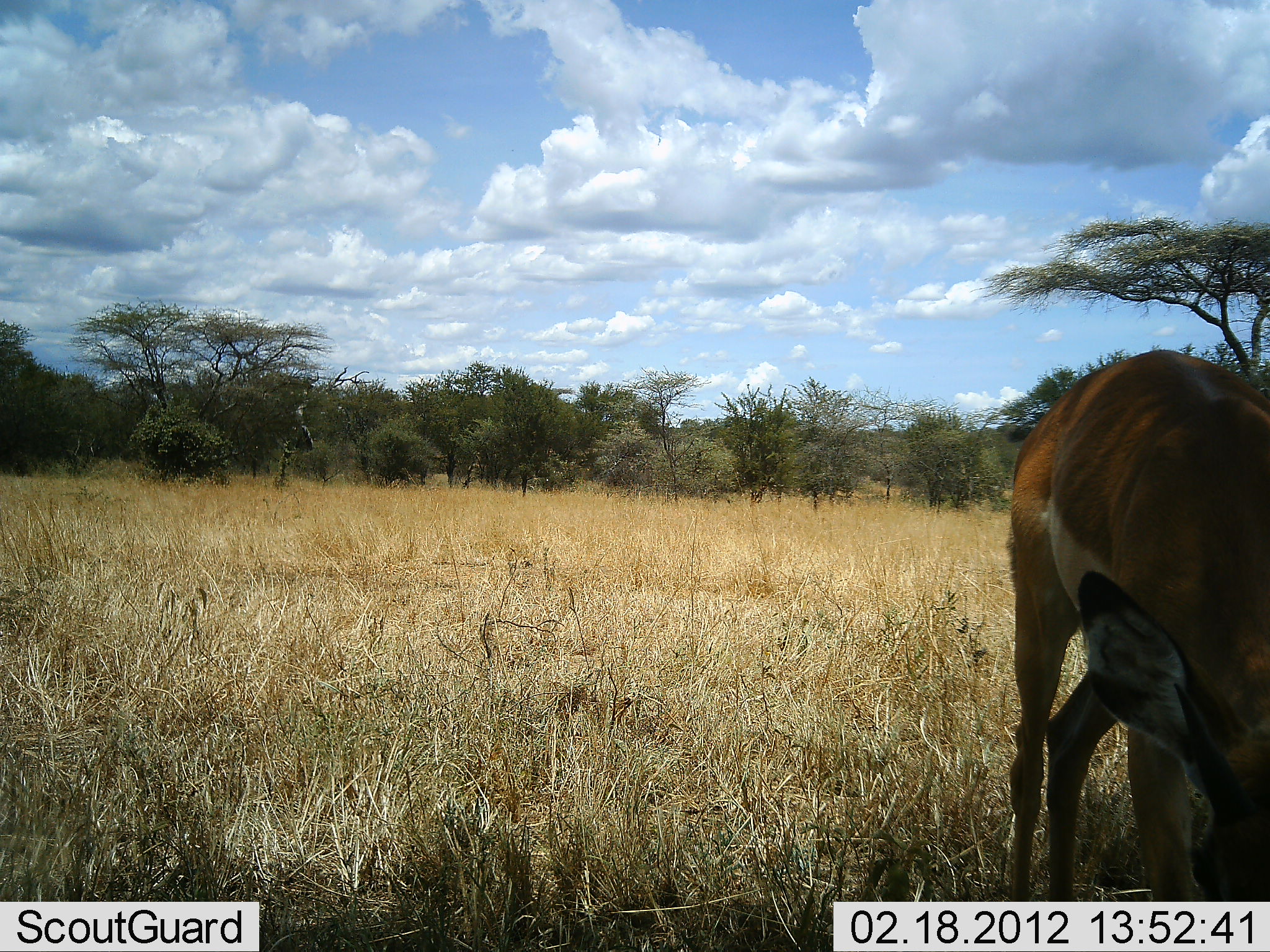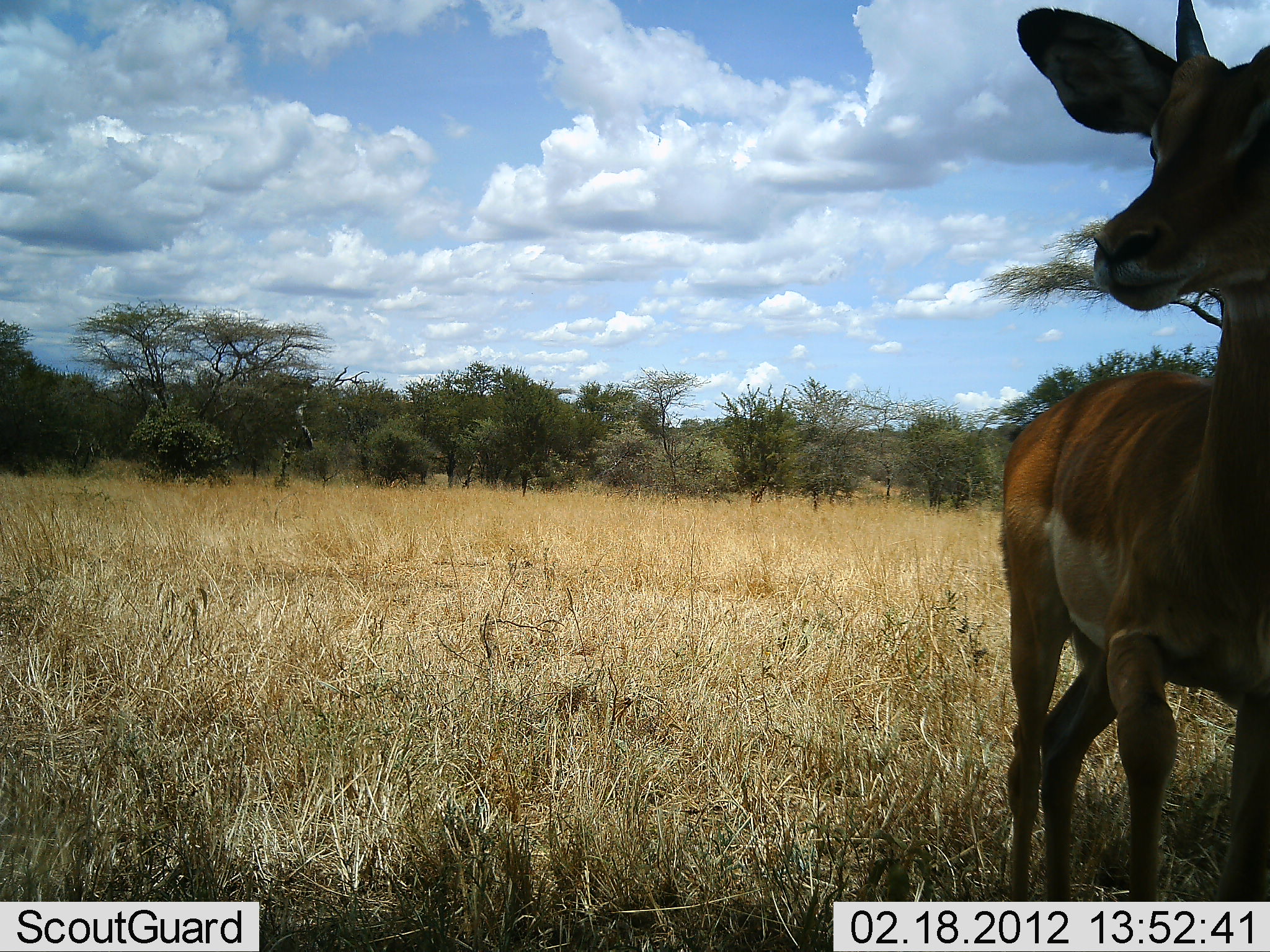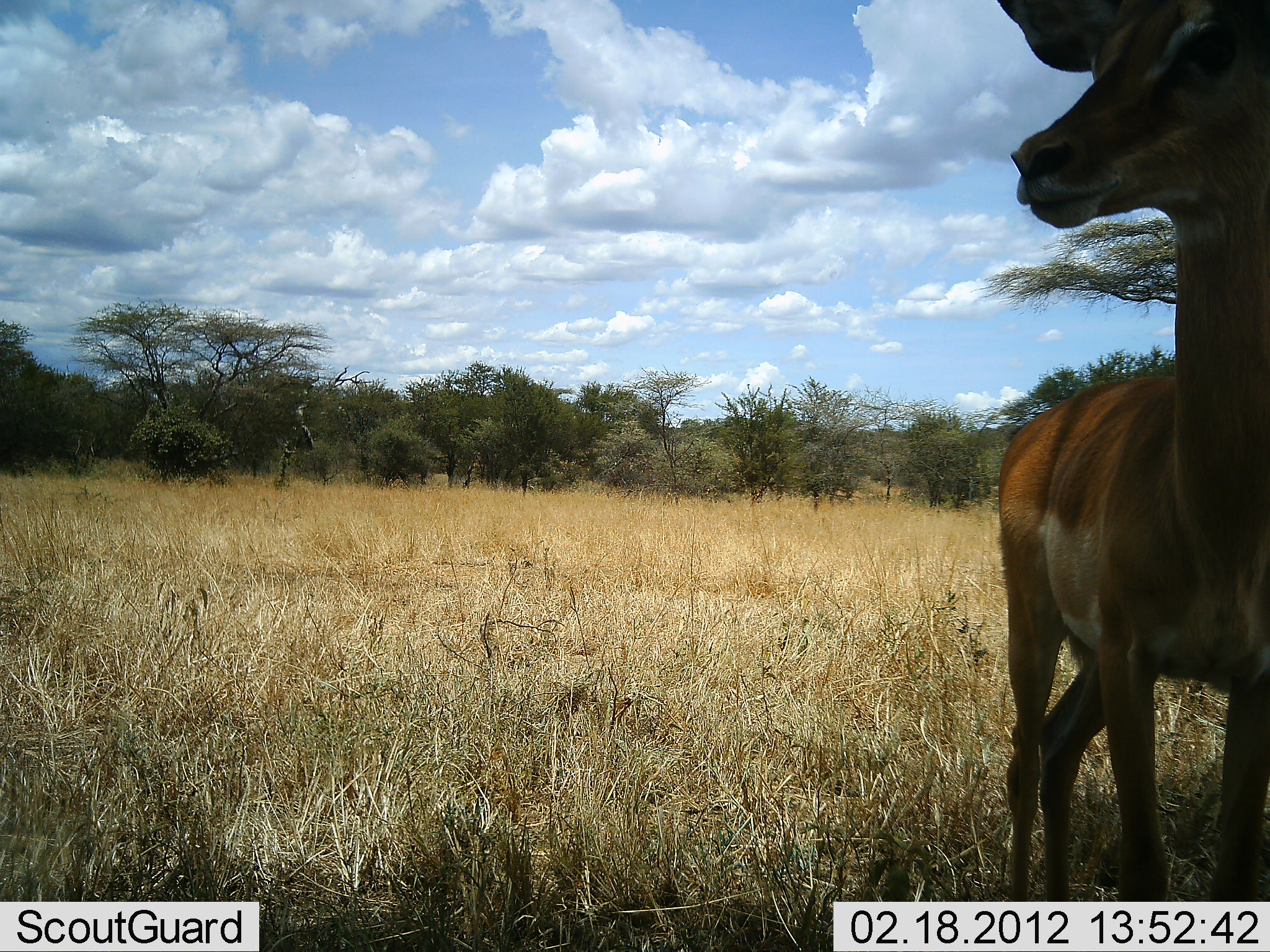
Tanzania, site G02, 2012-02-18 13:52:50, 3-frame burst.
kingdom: Animalia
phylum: Chordata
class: Mammalia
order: Artiodactyla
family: Bovidae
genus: Aepyceros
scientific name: Aepyceros melampus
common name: impala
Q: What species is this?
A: Impala (Aepyceros melampus).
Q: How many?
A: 1.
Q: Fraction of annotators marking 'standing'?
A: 58%.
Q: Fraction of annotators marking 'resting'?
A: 0%.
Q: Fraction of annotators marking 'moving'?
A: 8%.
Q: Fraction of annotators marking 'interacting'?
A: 0%.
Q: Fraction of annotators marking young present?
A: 0%.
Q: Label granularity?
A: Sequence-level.